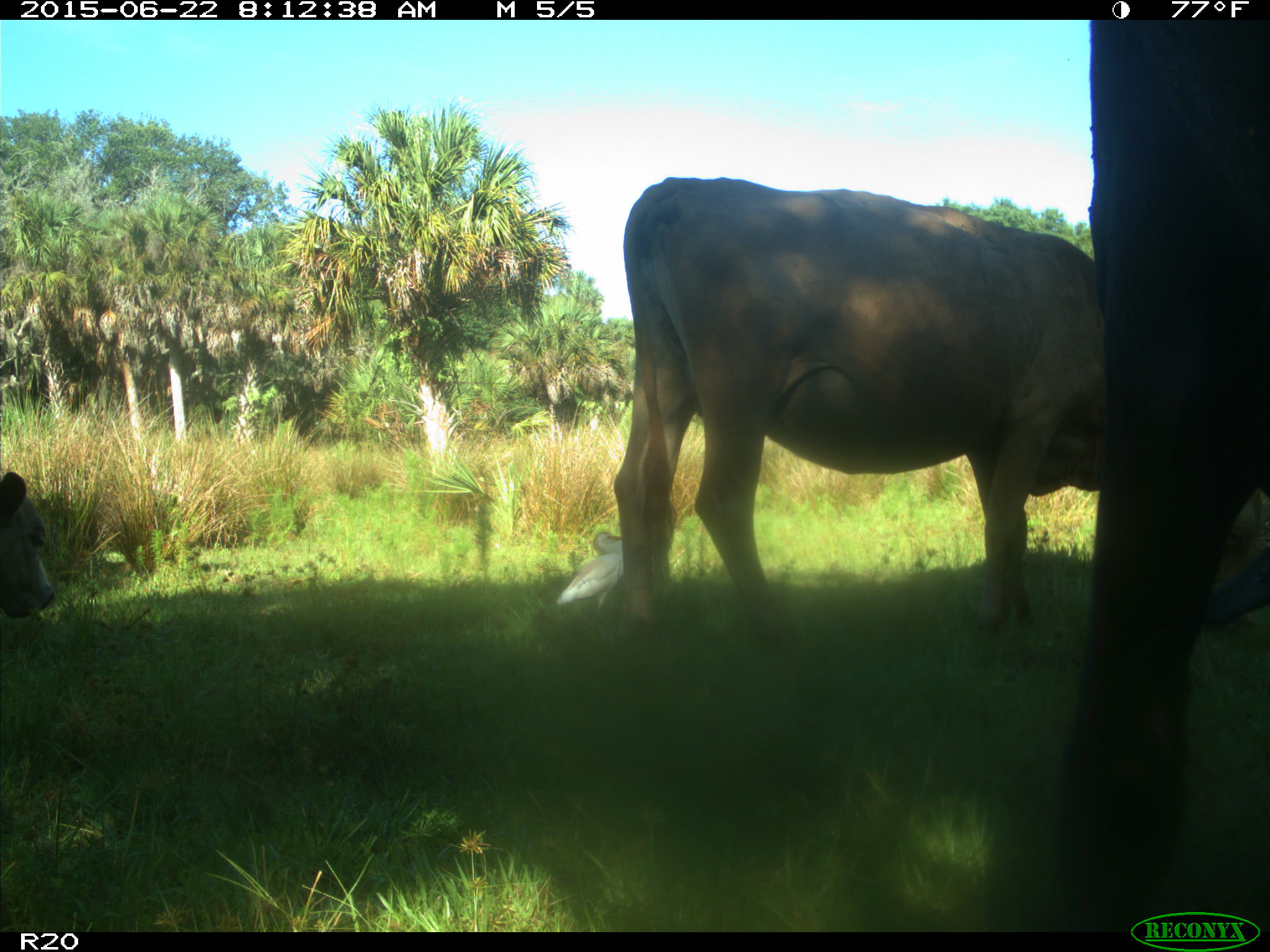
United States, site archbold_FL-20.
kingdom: Animalia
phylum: Chordata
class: Mammalia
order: Artiodactyla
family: Bovidae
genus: Bos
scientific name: Bos taurus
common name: domestic cow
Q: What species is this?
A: Bos taurus (domestic cow).